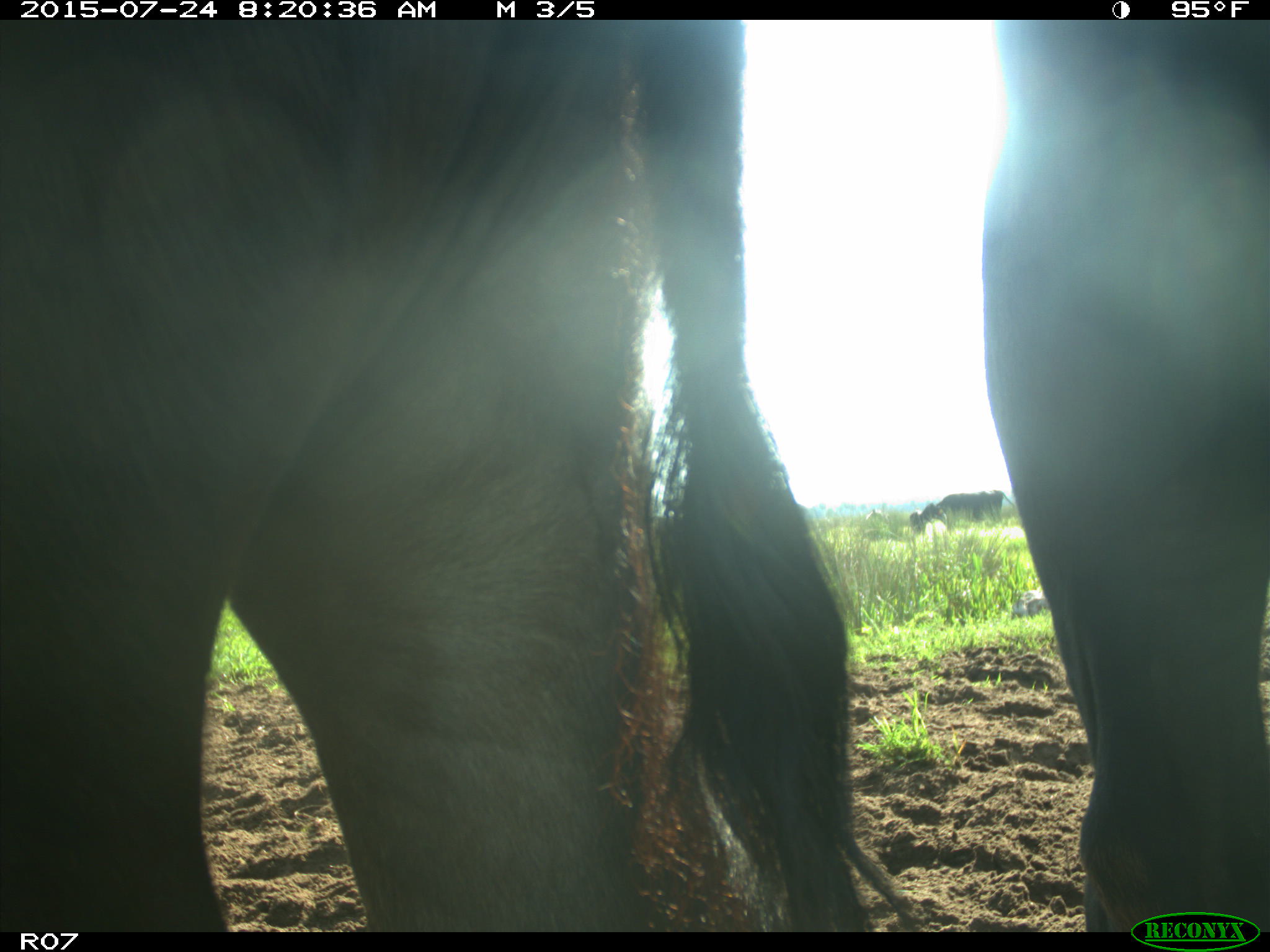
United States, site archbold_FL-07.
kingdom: Animalia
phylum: Chordata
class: Mammalia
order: Artiodactyla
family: Bovidae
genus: Bos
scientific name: Bos taurus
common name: domestic cow